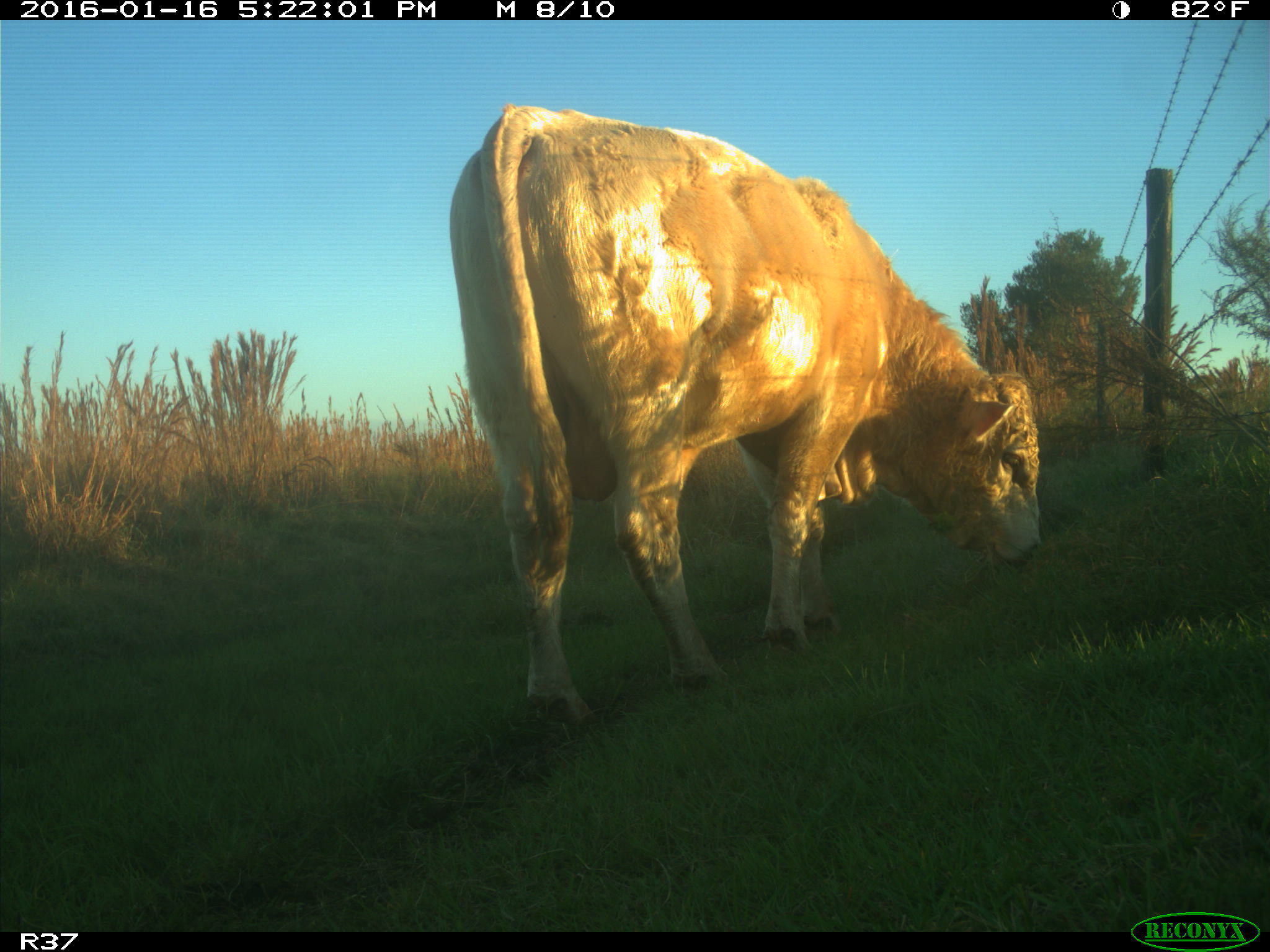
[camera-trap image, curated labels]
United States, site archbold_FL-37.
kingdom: Animalia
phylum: Chordata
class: Mammalia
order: Artiodactyla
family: Bovidae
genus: Bos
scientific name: Bos taurus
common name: domestic cow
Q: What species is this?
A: Bos taurus (domestic cow).